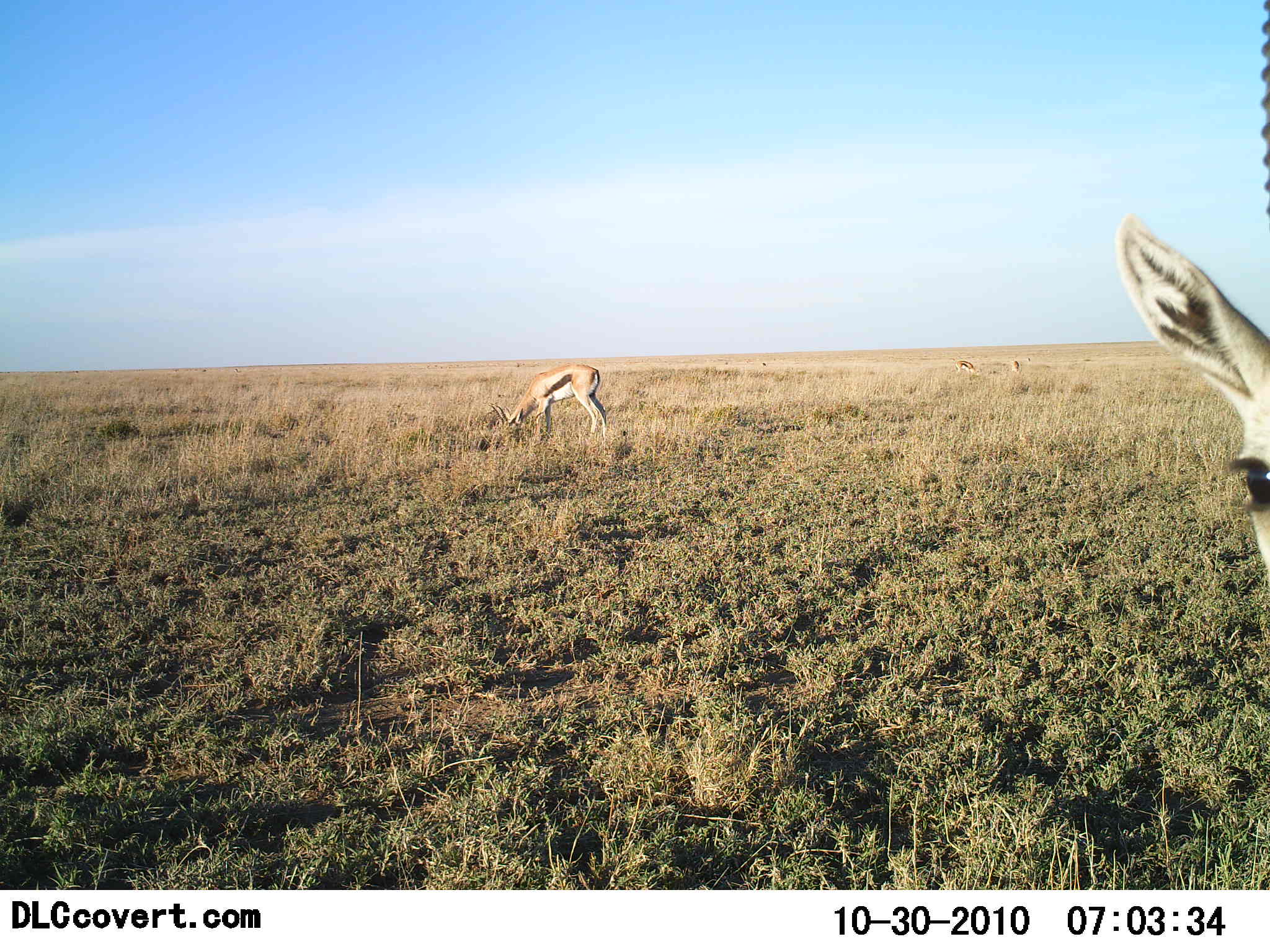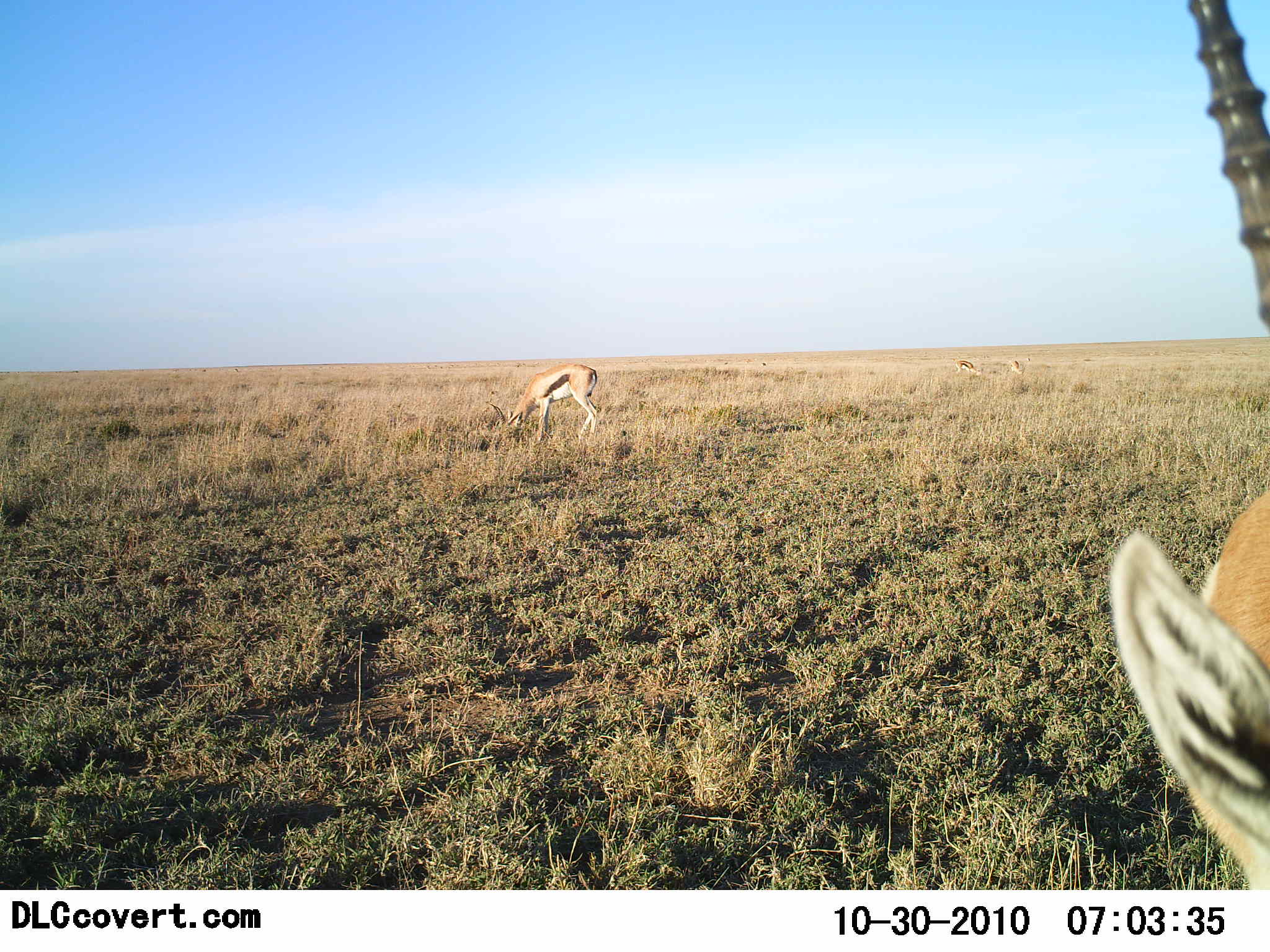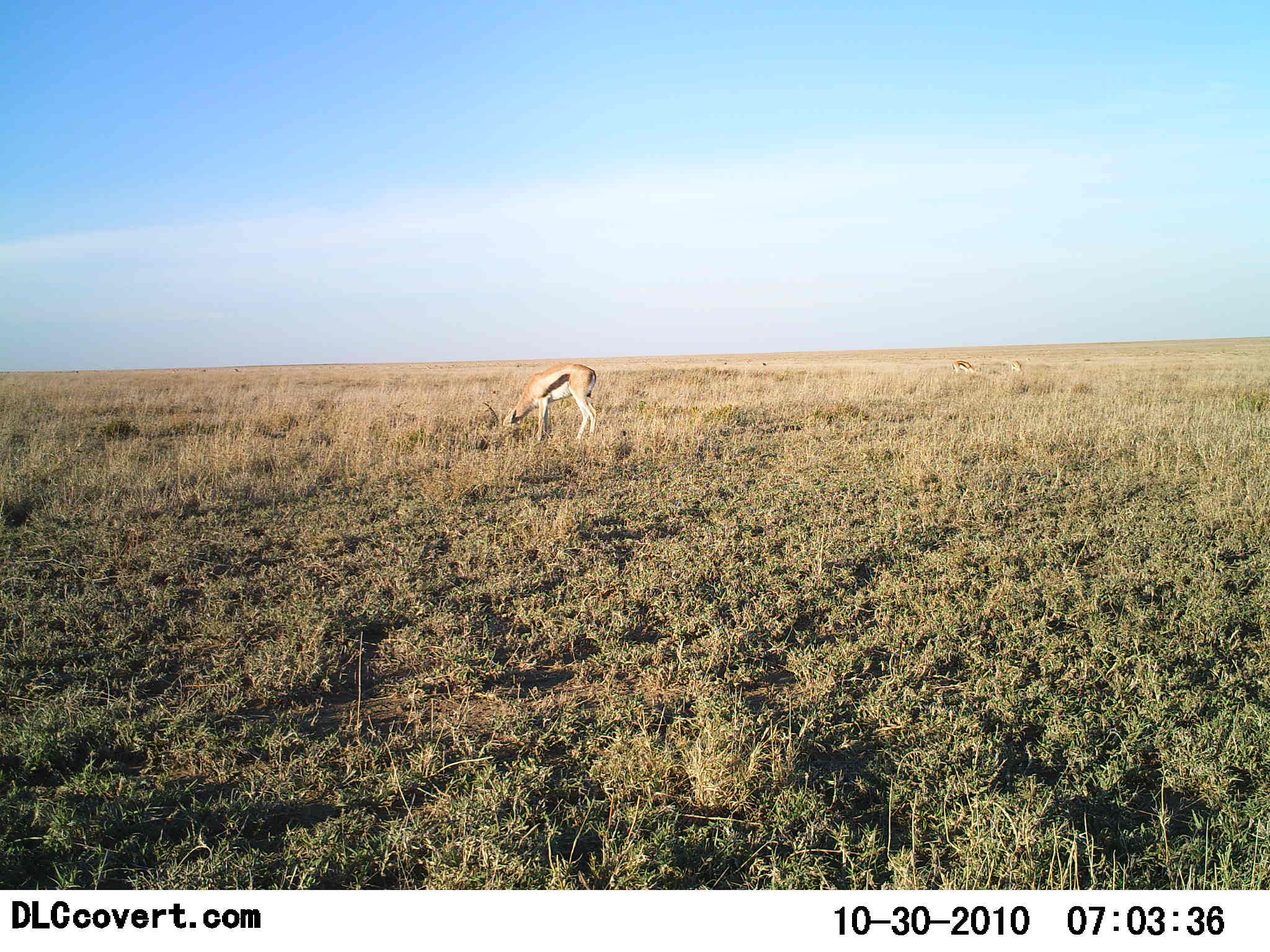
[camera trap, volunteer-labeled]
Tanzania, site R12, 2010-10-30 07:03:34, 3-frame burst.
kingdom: Animalia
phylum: Chordata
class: Mammalia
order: Artiodactyla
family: Bovidae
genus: Eudorcas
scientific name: Eudorcas thomsonii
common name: thomson's gazelle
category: gazellethomsons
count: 4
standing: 38%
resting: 0%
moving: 12%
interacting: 12%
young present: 0%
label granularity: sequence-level